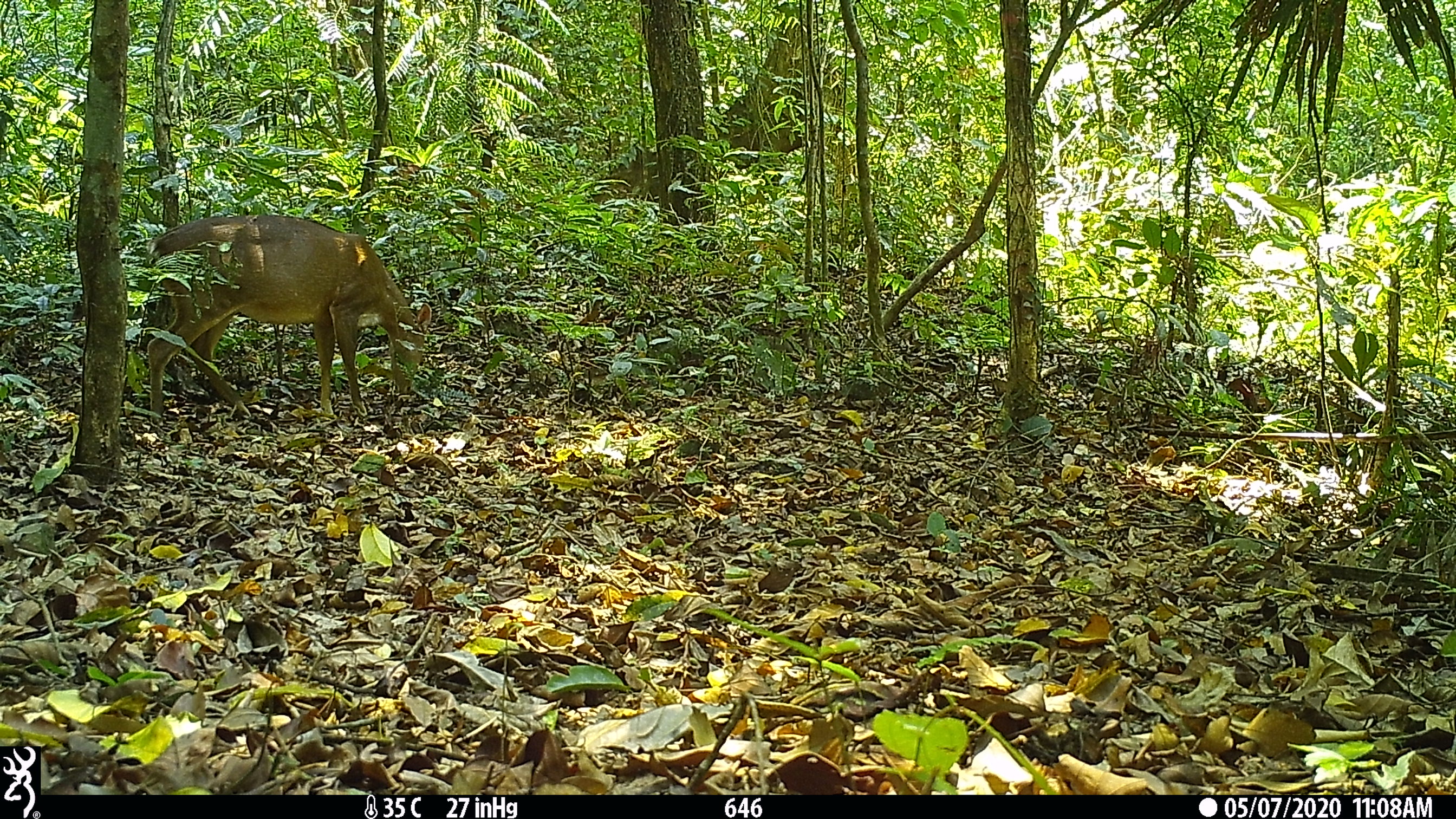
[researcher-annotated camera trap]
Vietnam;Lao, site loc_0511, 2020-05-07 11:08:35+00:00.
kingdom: Animalia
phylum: Chordata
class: Mammalia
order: Artiodactyla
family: Cervidae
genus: Muntiacus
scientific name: Muntiacus vuquangensis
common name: large-antlered muntjac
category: large antlered muntjac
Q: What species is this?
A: Large antlered muntjac (large-antlered muntjac) (Muntiacus vuquangensis).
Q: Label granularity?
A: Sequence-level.